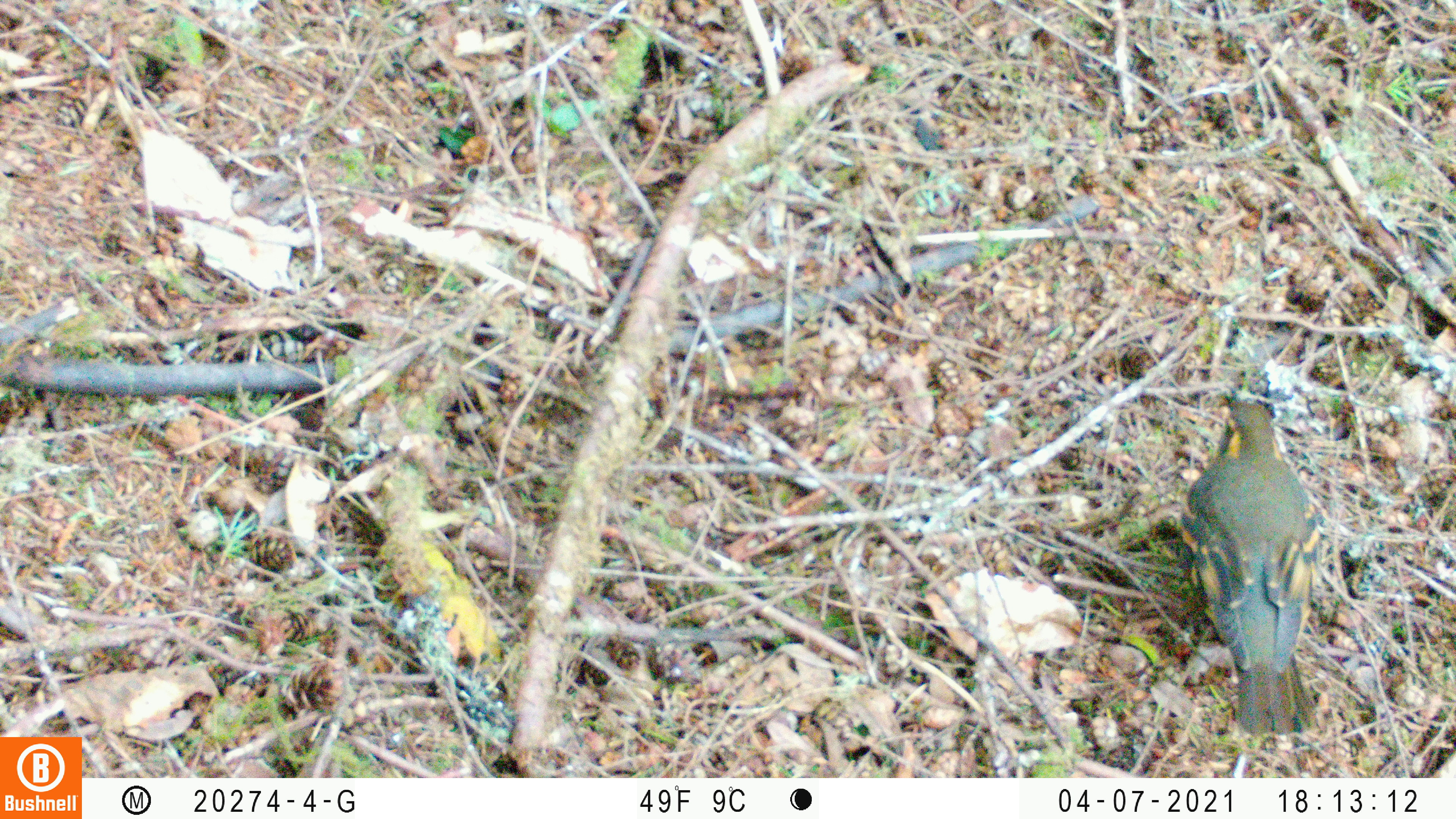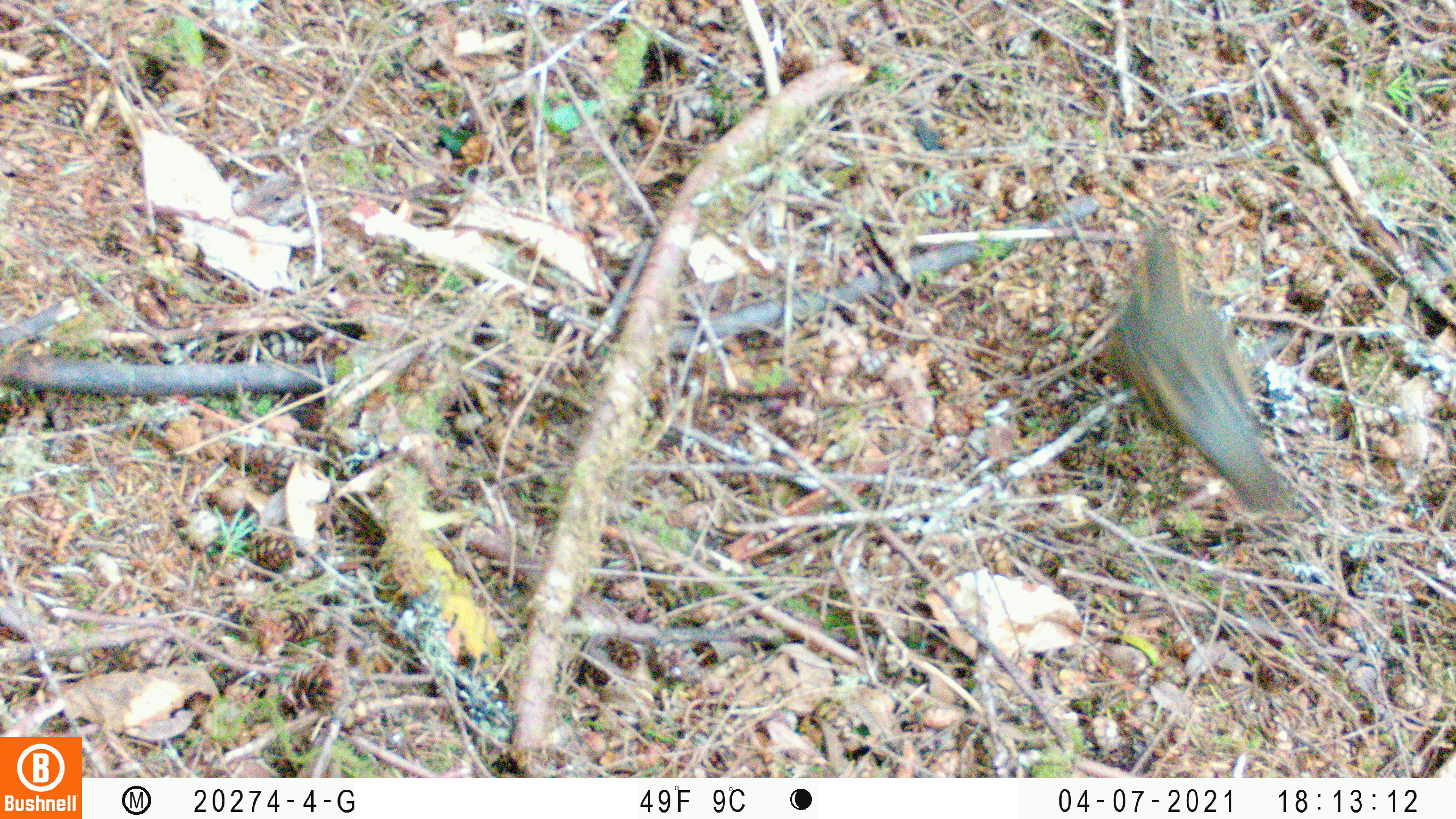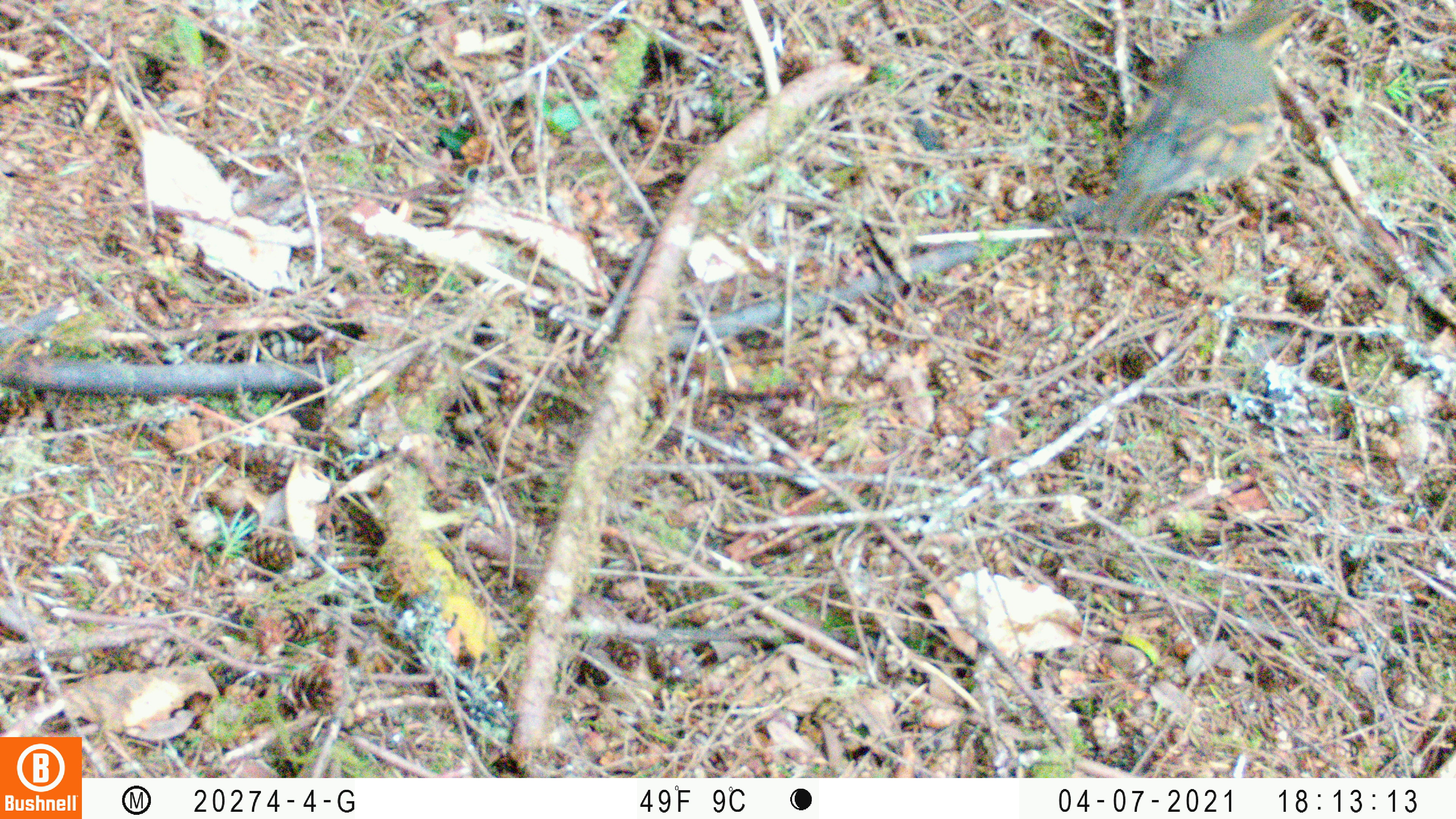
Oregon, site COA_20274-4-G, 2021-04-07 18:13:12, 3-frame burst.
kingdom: Animalia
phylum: Chordata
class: Aves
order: Passeriformes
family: Turdidae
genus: Ixoreus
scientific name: Ixoreus naevius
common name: varied thrush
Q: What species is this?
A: Varied thrush (Ixoreus naevius).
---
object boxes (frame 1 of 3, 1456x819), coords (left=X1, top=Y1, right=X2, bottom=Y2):
varied thrush: (left=1179, top=377, right=1331, bottom=744)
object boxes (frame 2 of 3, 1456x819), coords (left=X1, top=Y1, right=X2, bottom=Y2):
varied thrush: (left=1102, top=210, right=1296, bottom=520)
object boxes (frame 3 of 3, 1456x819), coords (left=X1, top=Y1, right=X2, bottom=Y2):
varied thrush: (left=1088, top=3, right=1305, bottom=237)